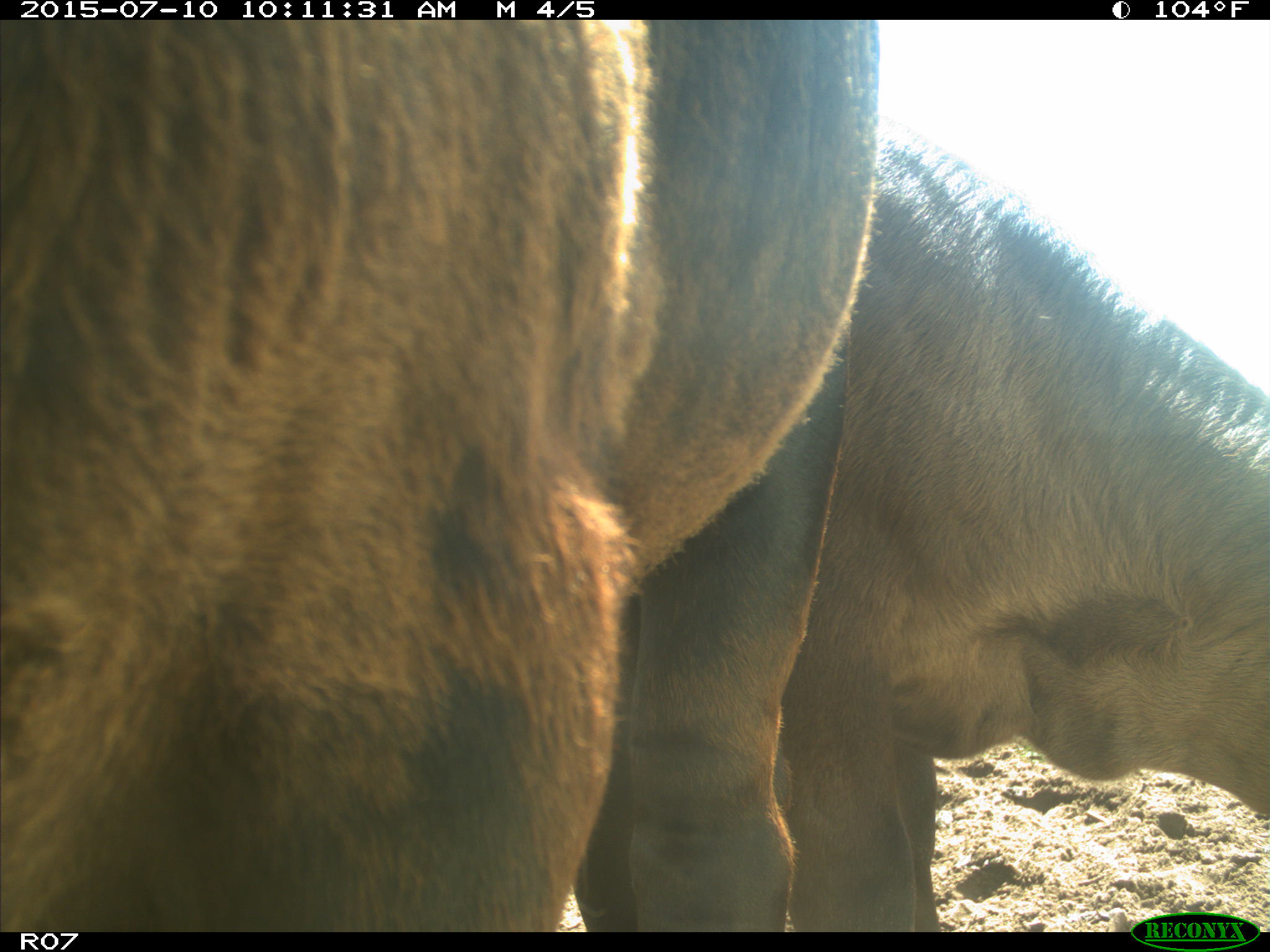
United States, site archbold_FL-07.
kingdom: Animalia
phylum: Chordata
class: Mammalia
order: Artiodactyla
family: Bovidae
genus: Bos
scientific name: Bos taurus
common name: domestic cow